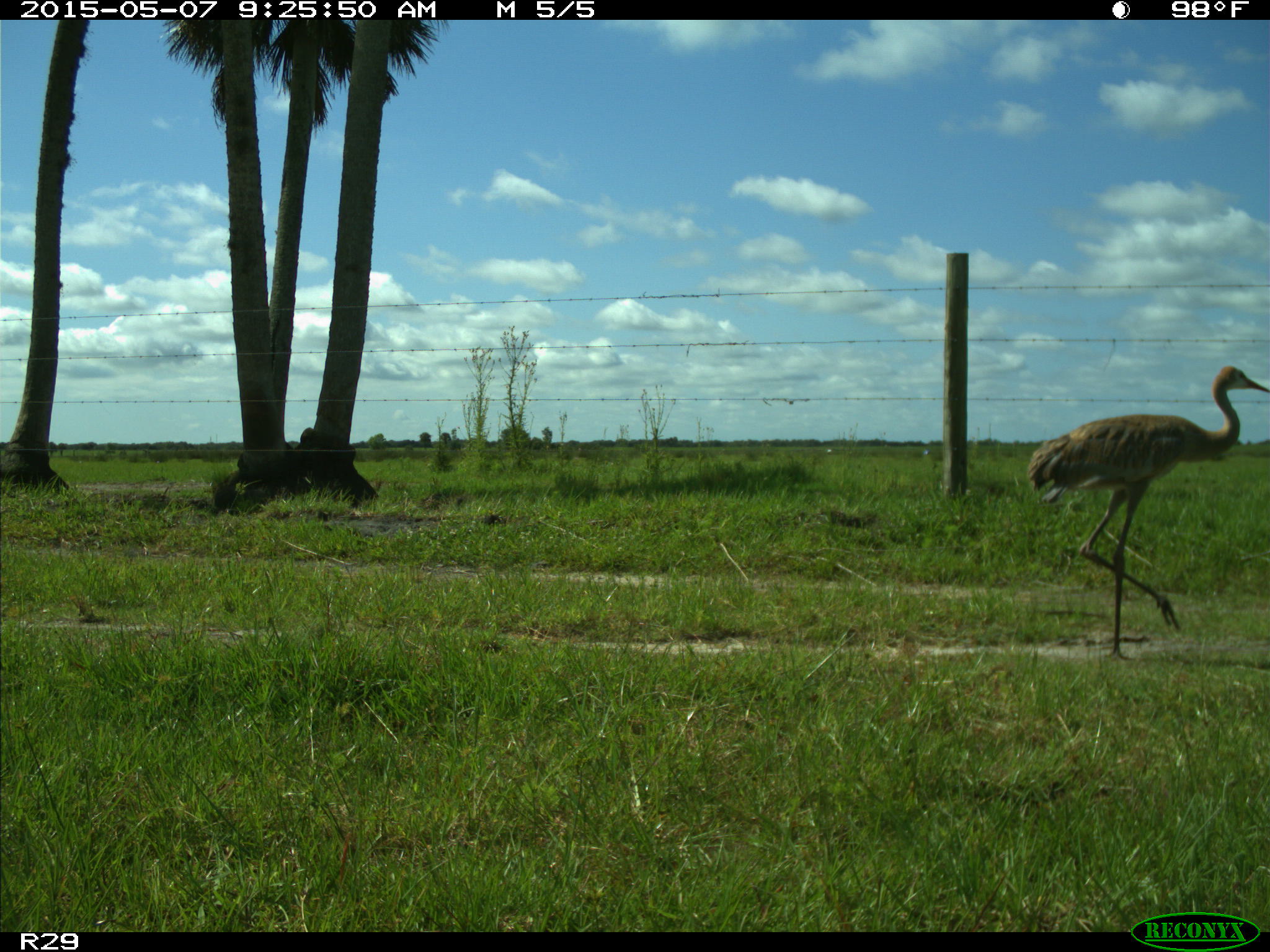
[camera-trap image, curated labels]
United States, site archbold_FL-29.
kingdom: Animalia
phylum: Chordata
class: Aves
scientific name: Aves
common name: birds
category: unidentified bird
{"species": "unidentified bird (birds) (Aves)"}